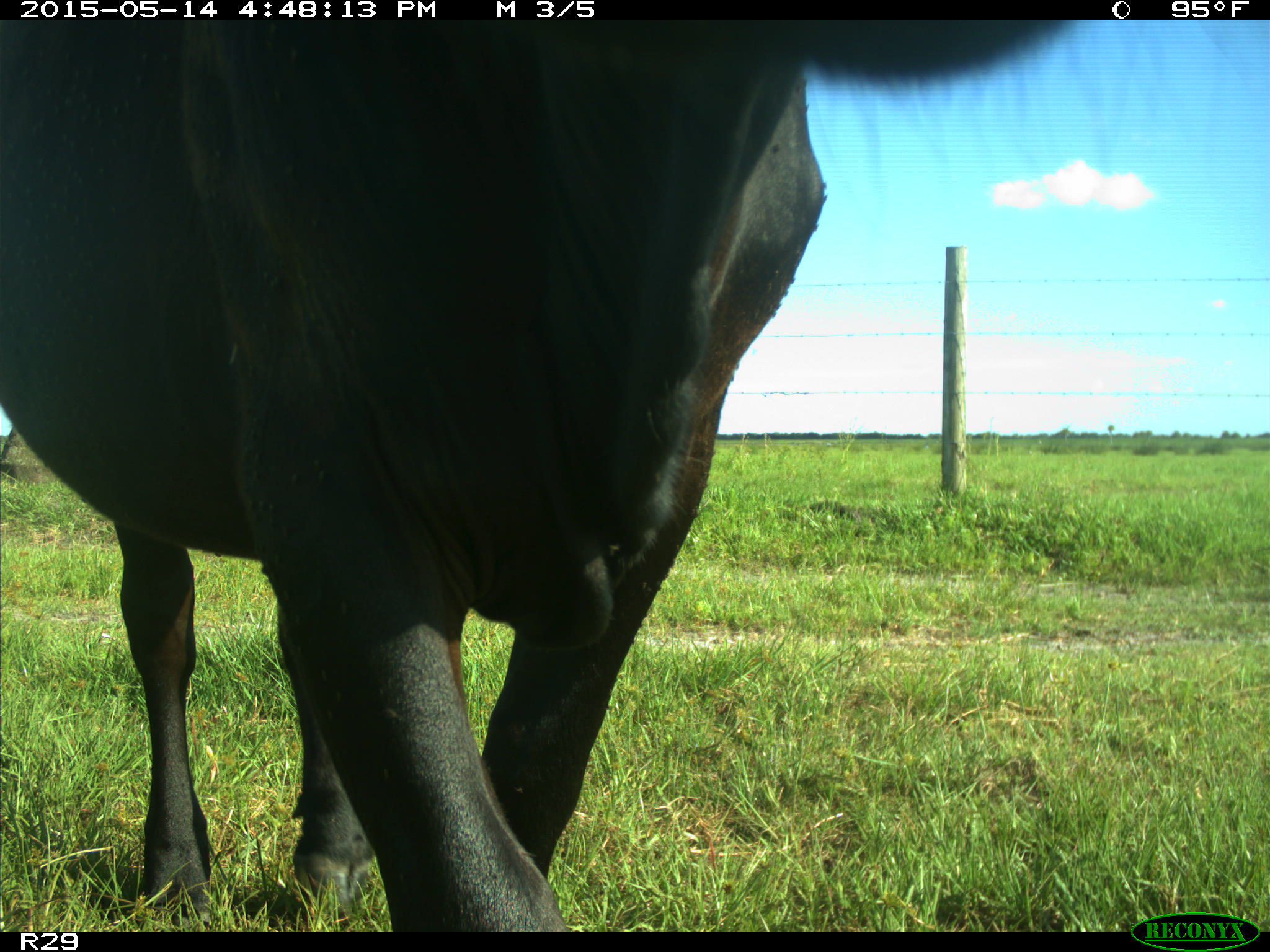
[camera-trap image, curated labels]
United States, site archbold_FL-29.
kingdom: Animalia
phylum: Chordata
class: Mammalia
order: Artiodactyla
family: Bovidae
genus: Bos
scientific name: Bos taurus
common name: domestic cow